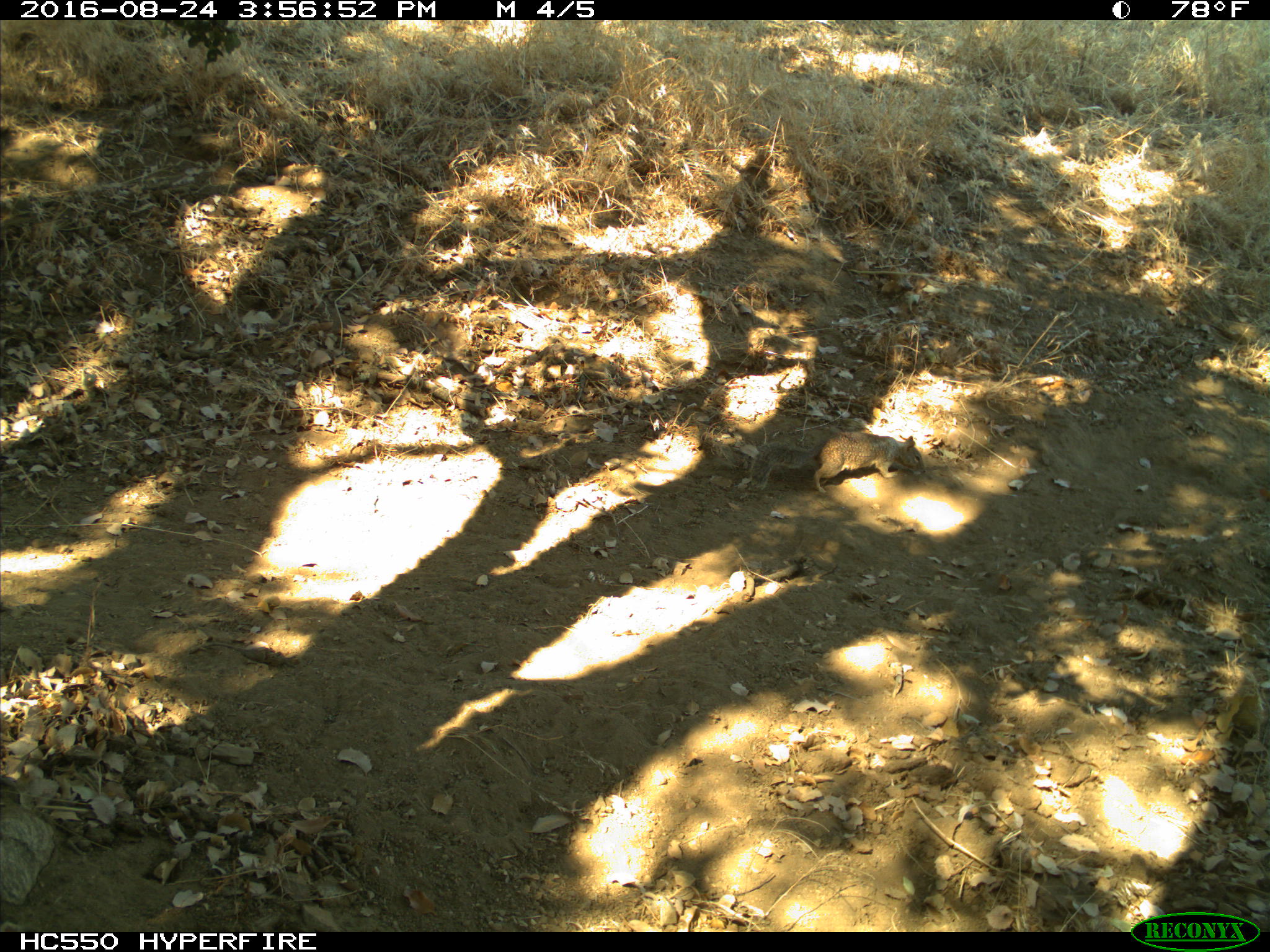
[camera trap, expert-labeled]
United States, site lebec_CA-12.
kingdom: Animalia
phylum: Chordata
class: Mammalia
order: Rodentia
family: Sciuridae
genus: Otospermophilus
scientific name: Otospermophilus beecheyi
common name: california ground squirrel